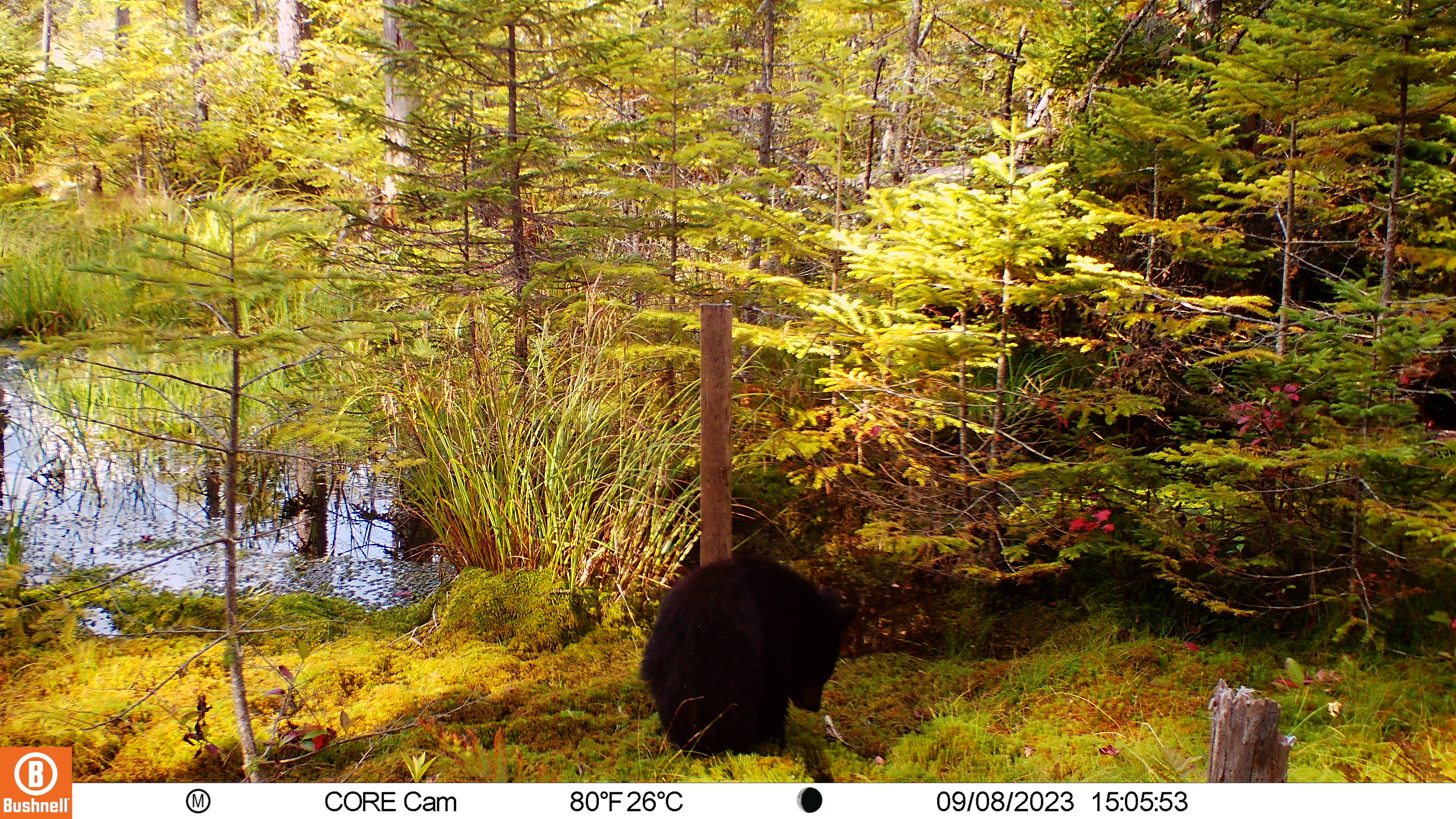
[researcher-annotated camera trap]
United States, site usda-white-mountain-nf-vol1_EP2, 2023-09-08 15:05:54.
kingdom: Animalia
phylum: Chordata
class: Mammalia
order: Carnivora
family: Ursidae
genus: Ursus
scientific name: Ursus americanus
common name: black bear